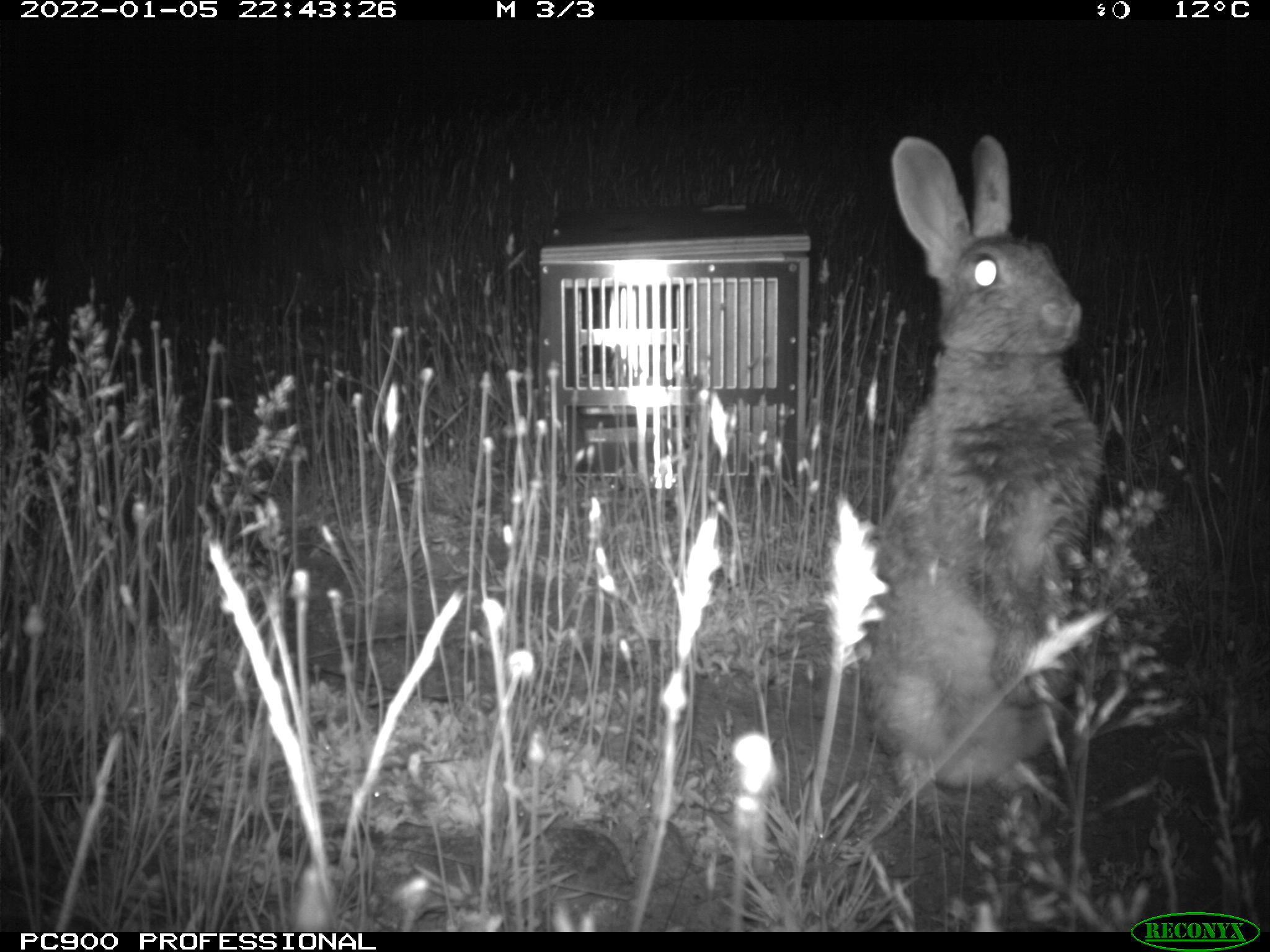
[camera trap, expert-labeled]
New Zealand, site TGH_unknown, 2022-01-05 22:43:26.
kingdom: Animalia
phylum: Chordata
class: Mammalia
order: Lagomorpha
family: Leporidae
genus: Oryctolagus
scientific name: Oryctolagus cuniculus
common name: european rabbit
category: rabbit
Rabbit (european rabbit) (Oryctolagus cuniculus).